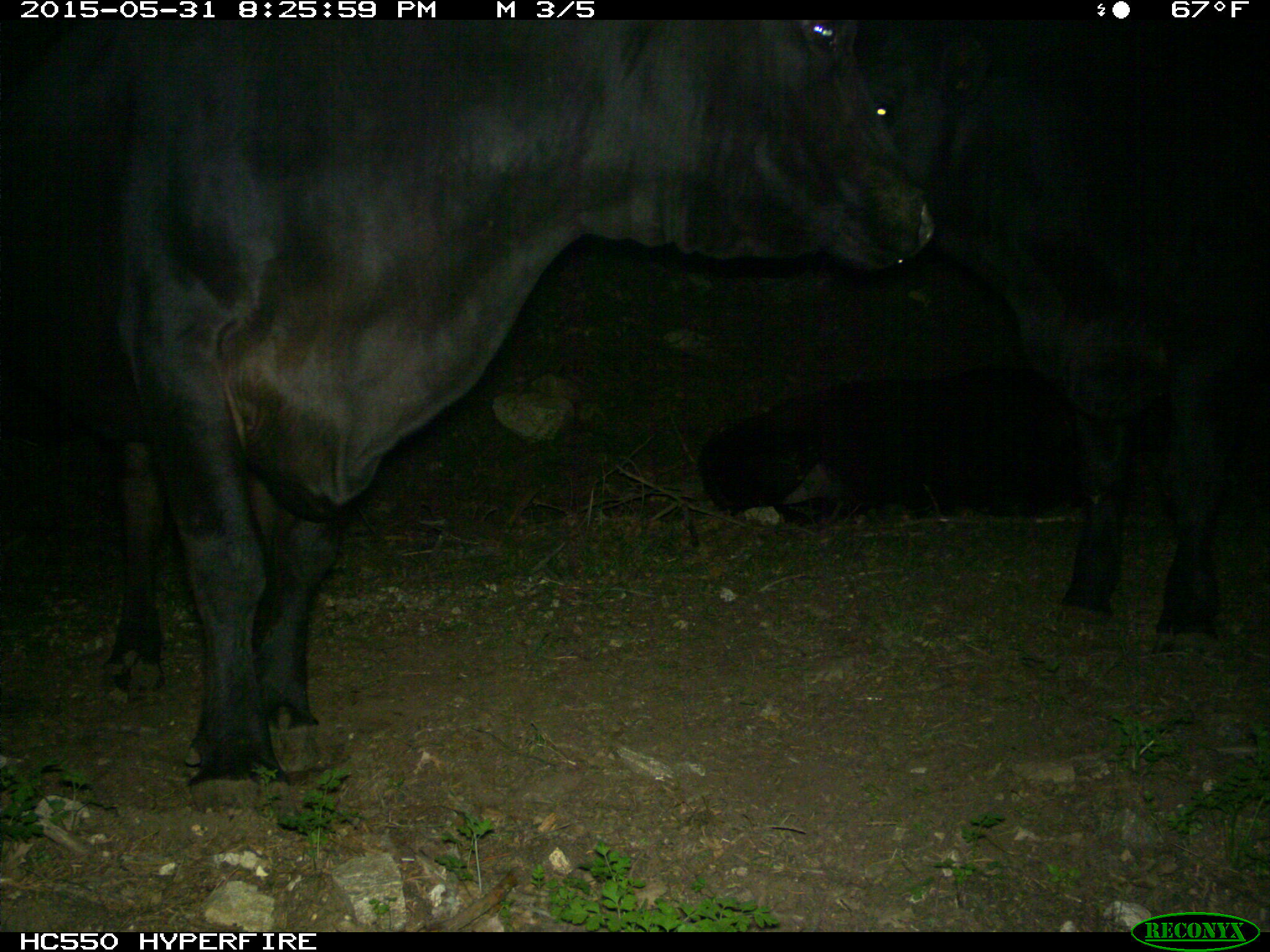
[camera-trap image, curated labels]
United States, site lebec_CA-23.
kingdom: Animalia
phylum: Chordata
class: Mammalia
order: Artiodactyla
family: Bovidae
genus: Bos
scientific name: Bos taurus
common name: domestic cow